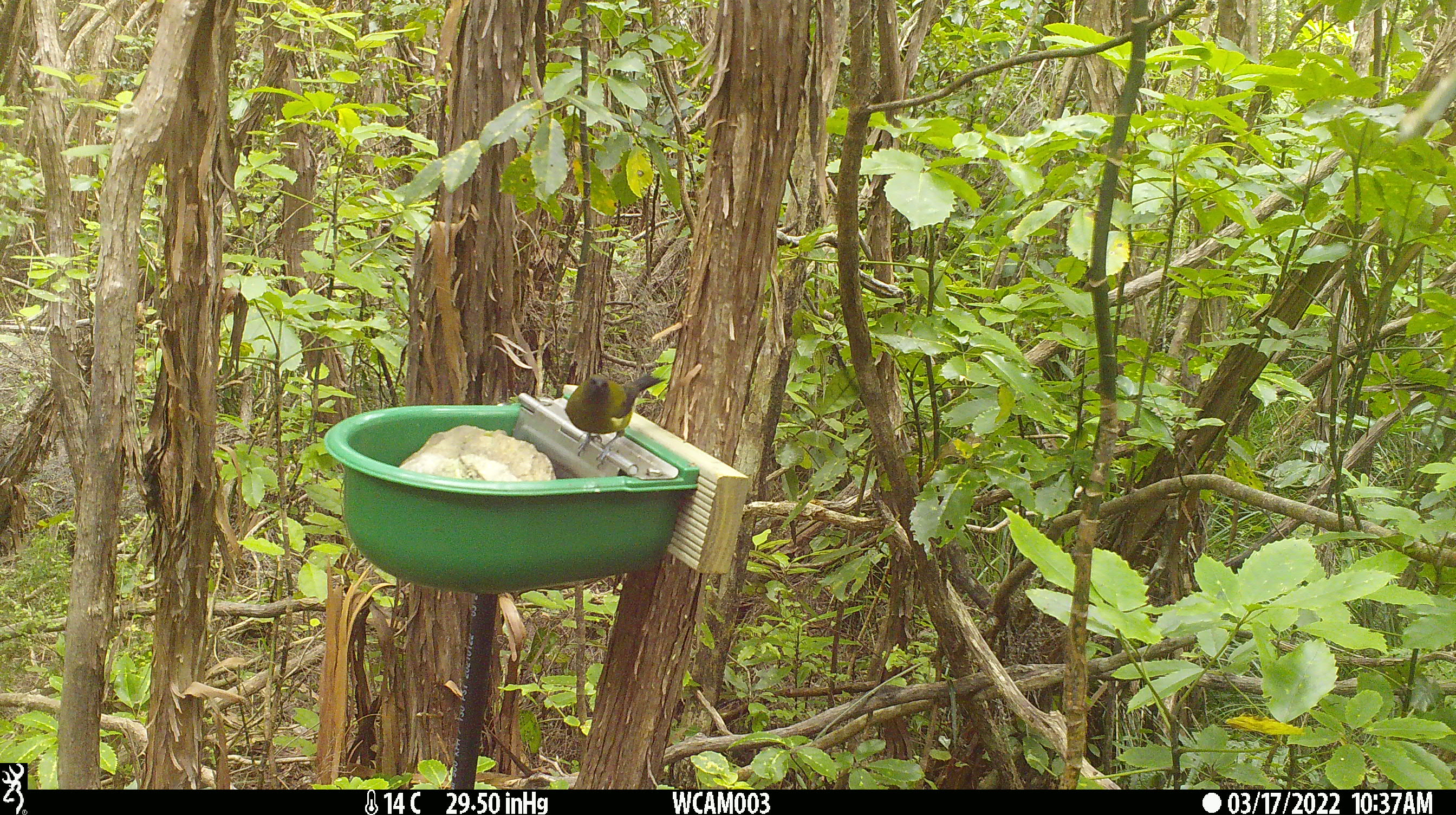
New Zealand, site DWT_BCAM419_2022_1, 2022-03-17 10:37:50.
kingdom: Animalia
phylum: Chordata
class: Aves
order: Passeriformes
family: Meliphagidae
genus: Anthornis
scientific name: Anthornis melanura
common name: new zealand bellbird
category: bellbird